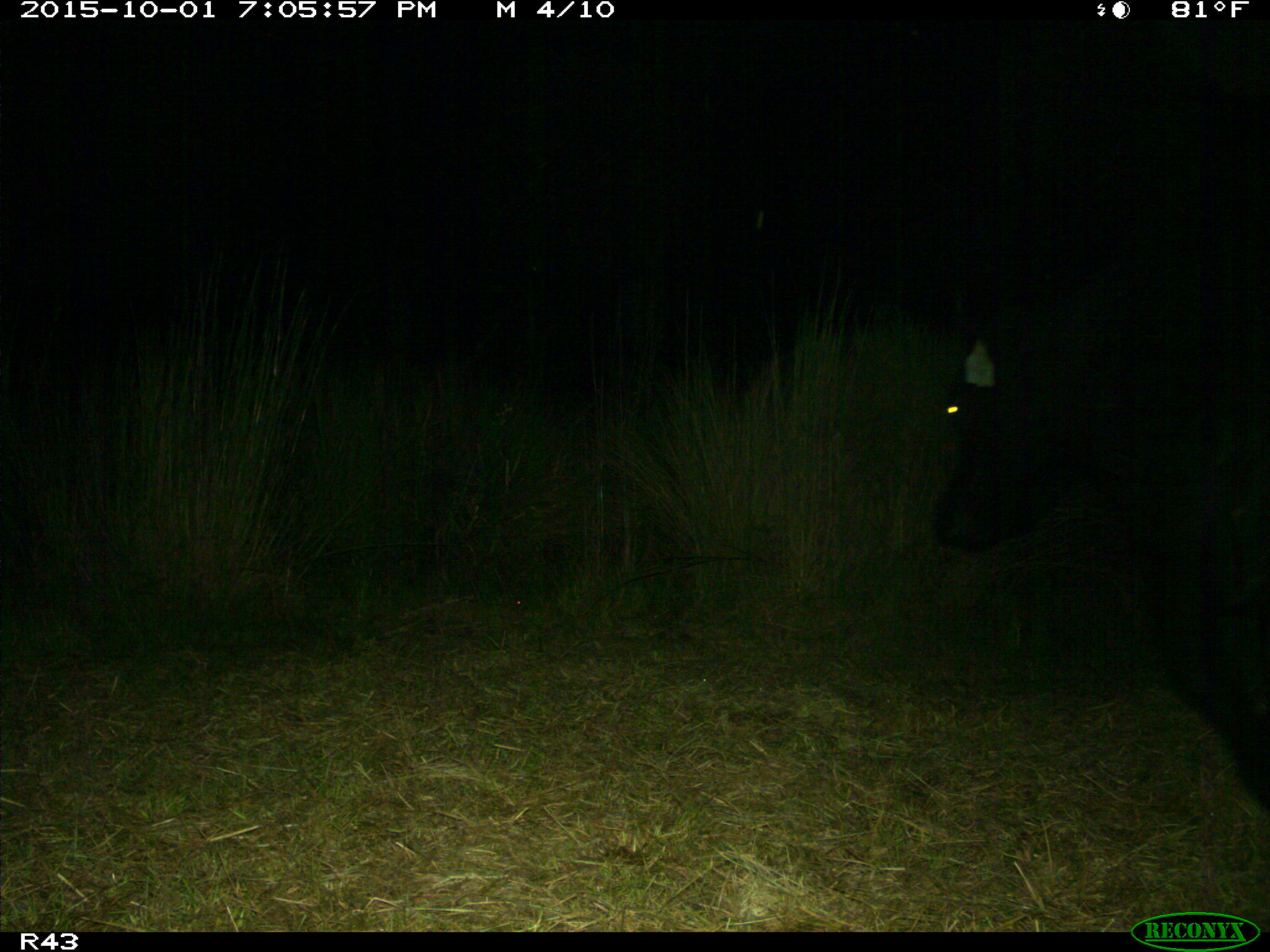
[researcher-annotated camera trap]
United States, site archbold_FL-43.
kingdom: Animalia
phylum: Chordata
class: Mammalia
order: Artiodactyla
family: Bovidae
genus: Bos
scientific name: Bos taurus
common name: domestic cow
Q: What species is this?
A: Bos taurus (domestic cow).